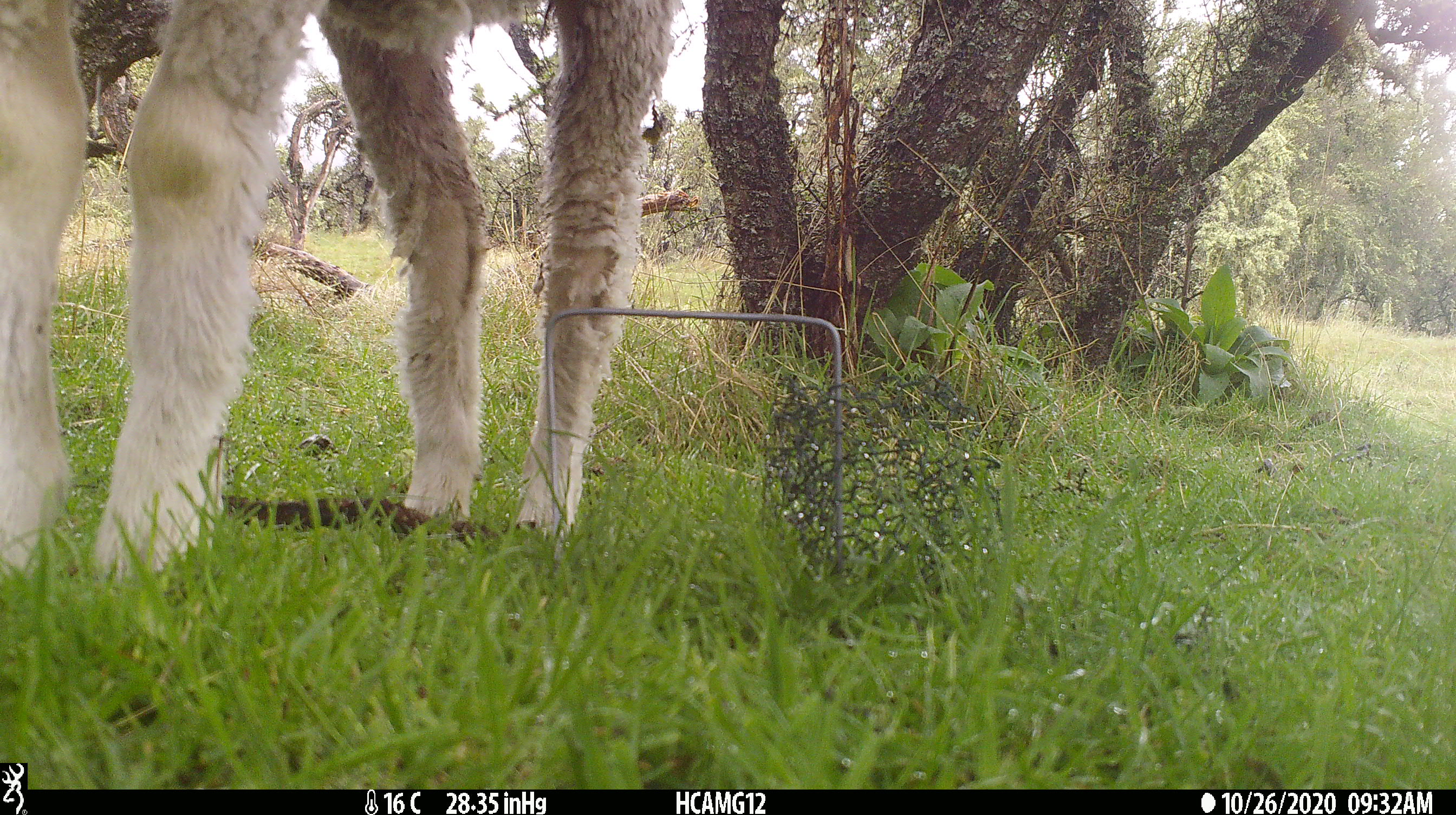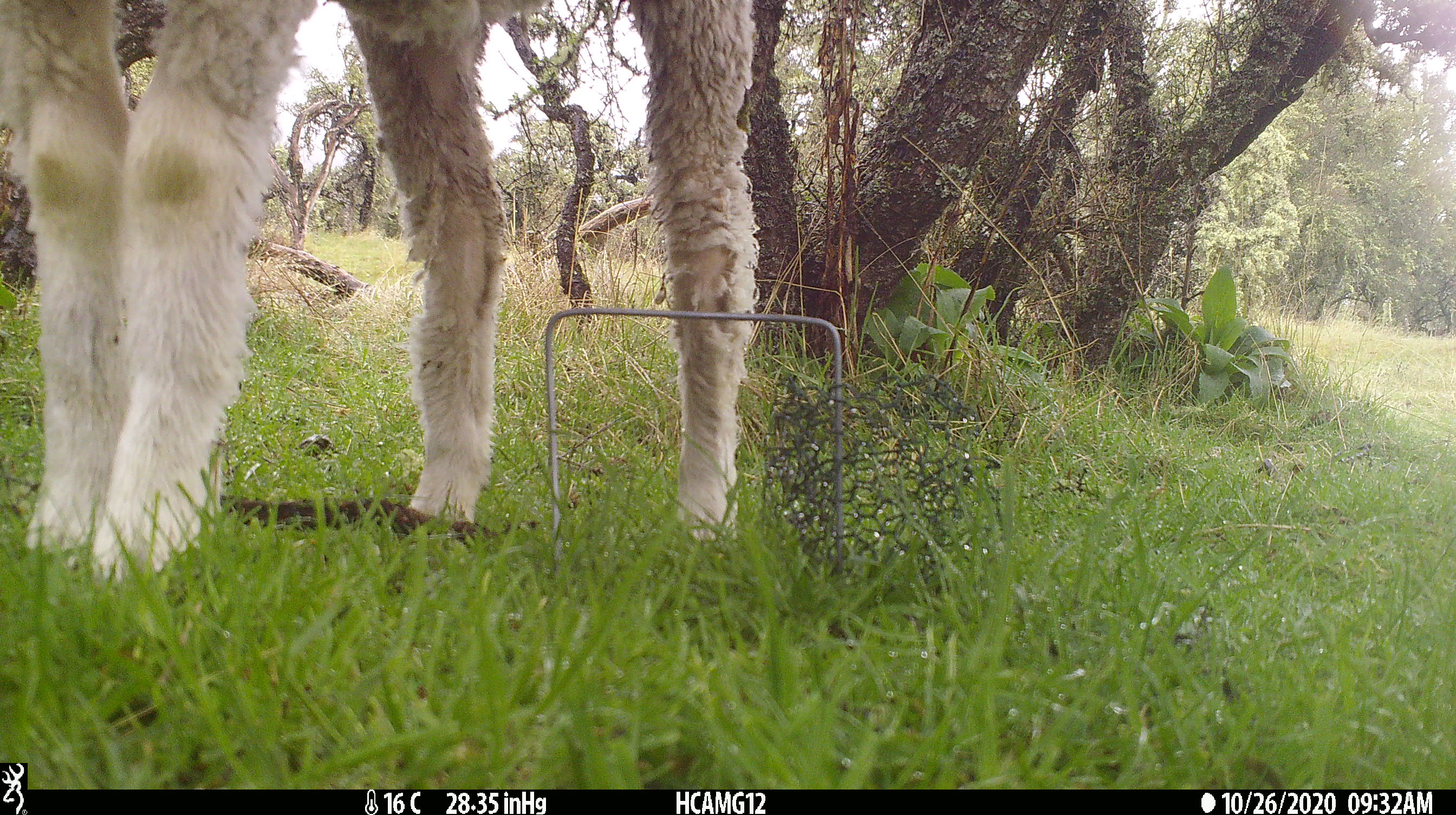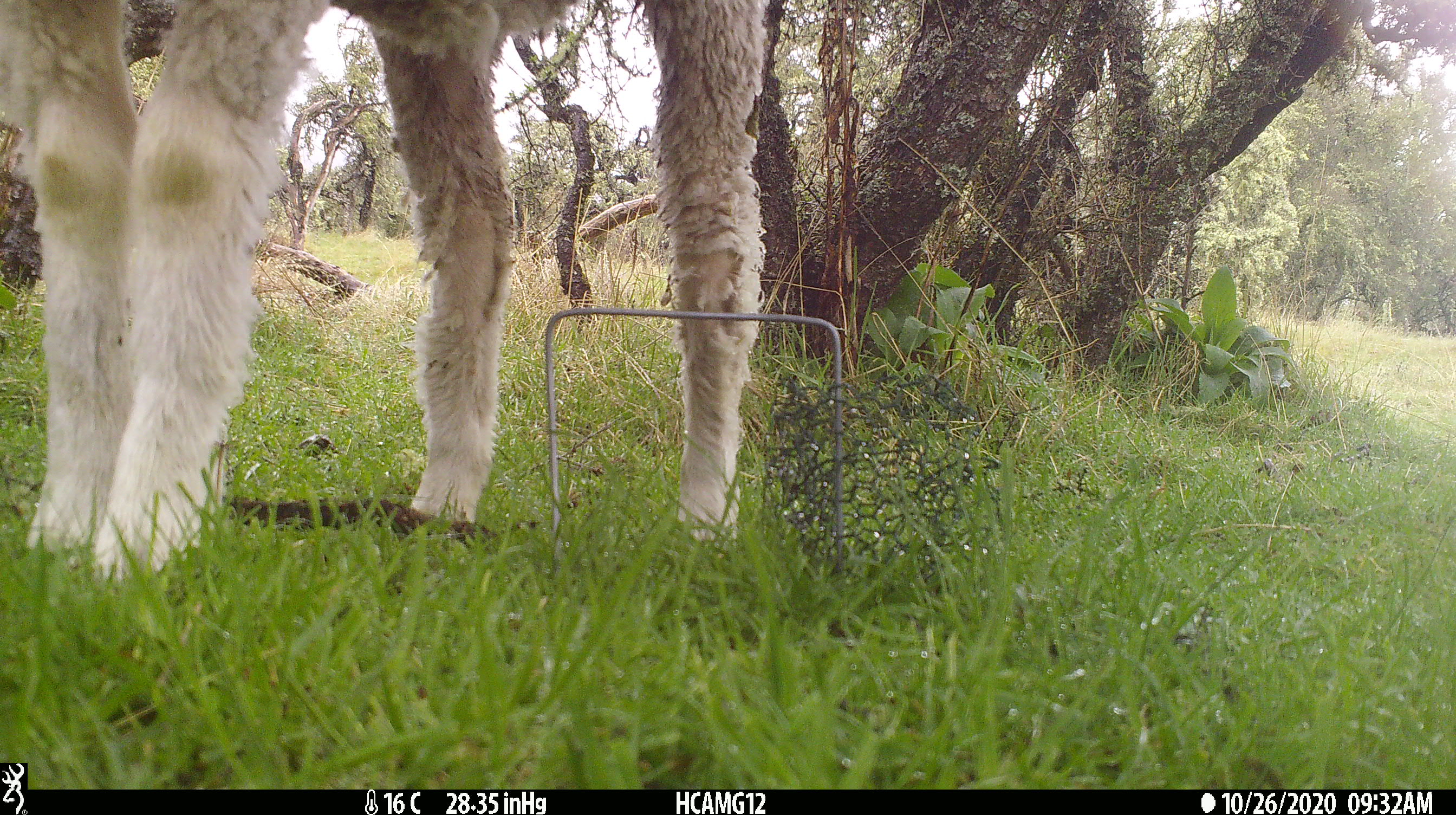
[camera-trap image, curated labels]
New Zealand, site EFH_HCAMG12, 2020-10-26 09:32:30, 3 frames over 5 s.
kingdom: Animalia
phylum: Chordata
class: Mammalia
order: Artiodactyla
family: Bovidae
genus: Ovis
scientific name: Ovis aries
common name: domestic sheep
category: sheep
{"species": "sheep (domestic sheep) (Ovis aries)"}